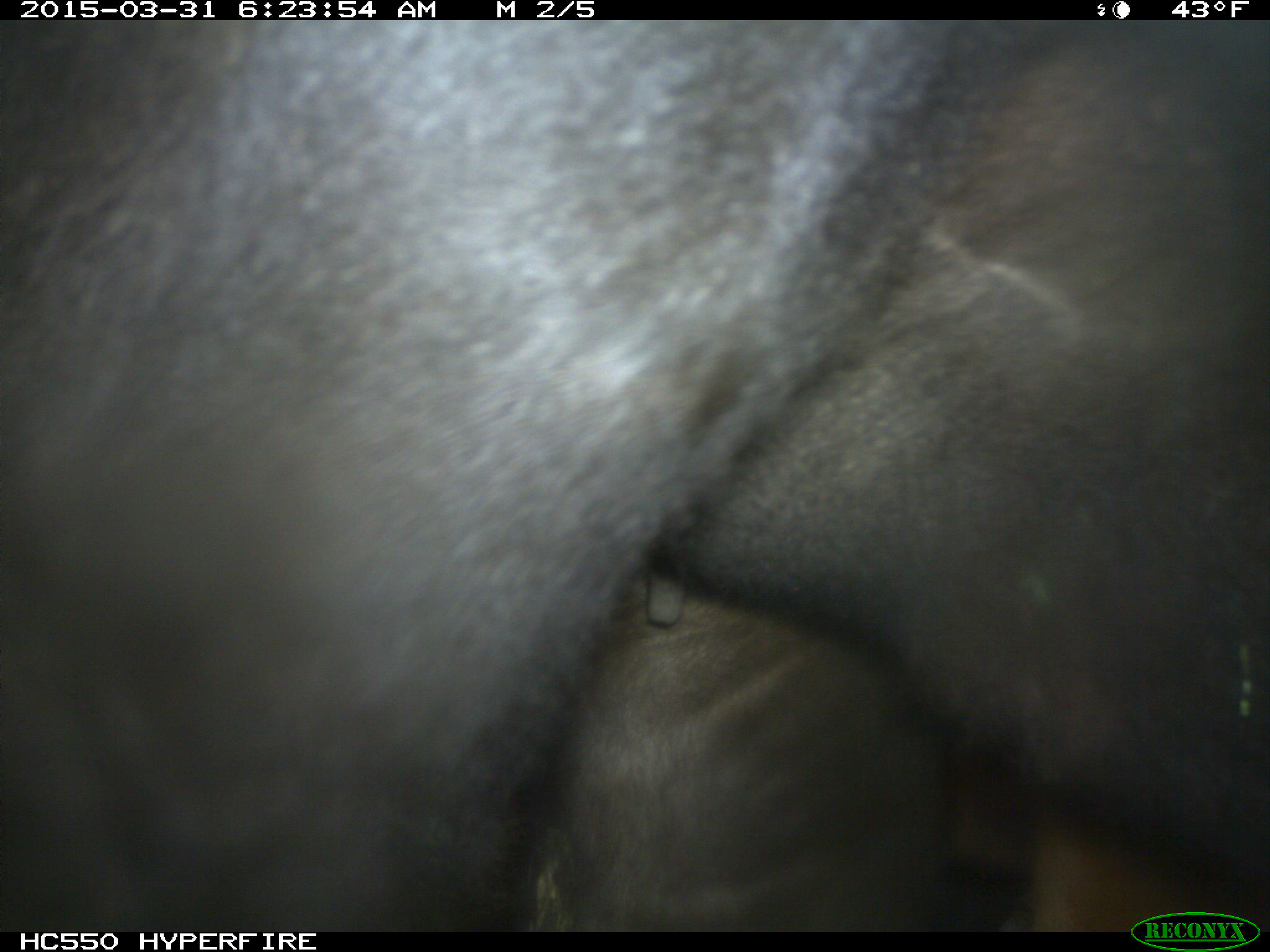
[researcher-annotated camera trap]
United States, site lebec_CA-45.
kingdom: Animalia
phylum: Chordata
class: Mammalia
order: Artiodactyla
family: Bovidae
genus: Bos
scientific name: Bos taurus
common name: domestic cow